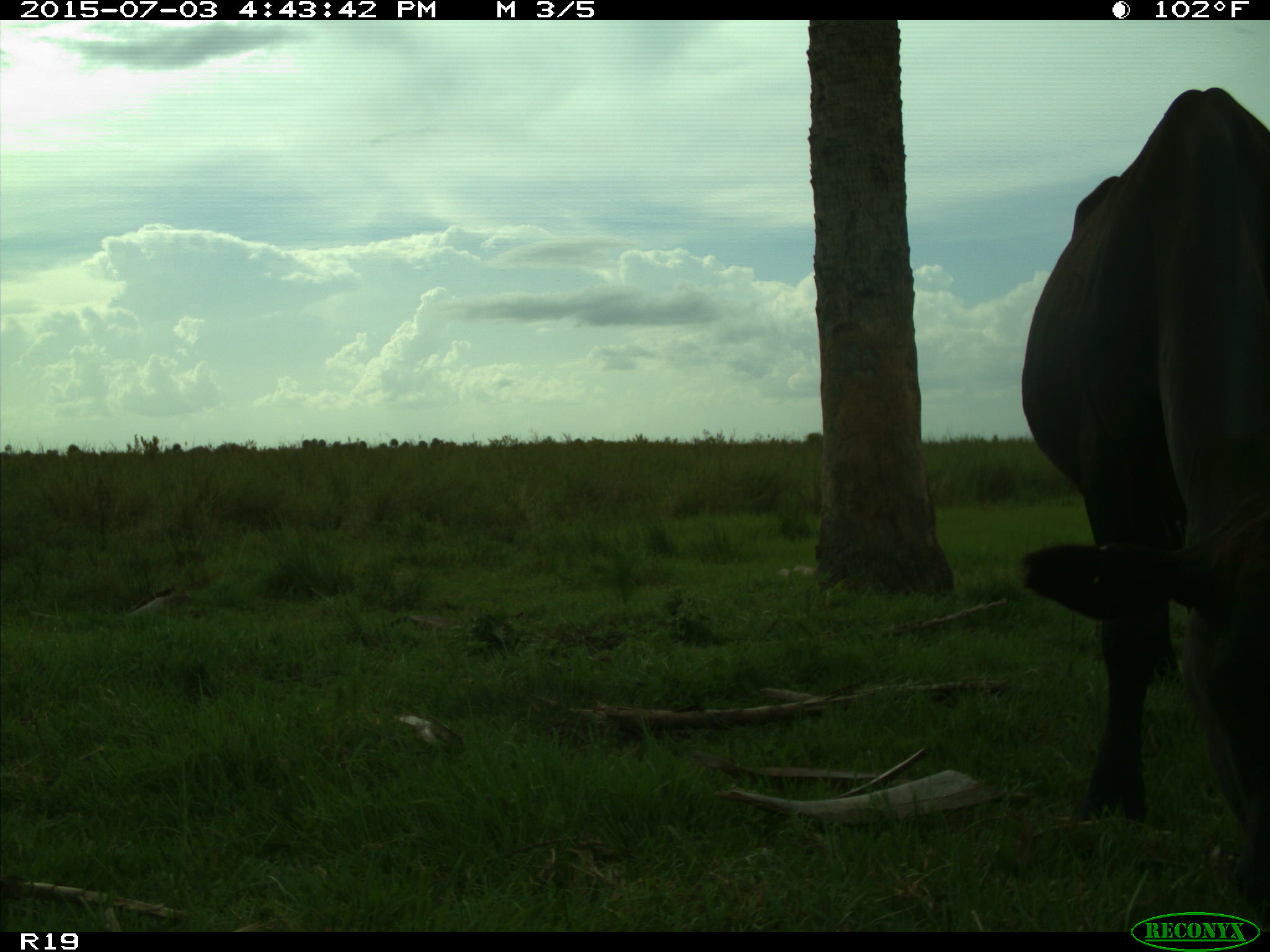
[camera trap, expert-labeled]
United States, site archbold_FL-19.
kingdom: Animalia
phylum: Chordata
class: Mammalia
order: Artiodactyla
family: Bovidae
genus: Bos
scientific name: Bos taurus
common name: domestic cow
Bos taurus (domestic cow).